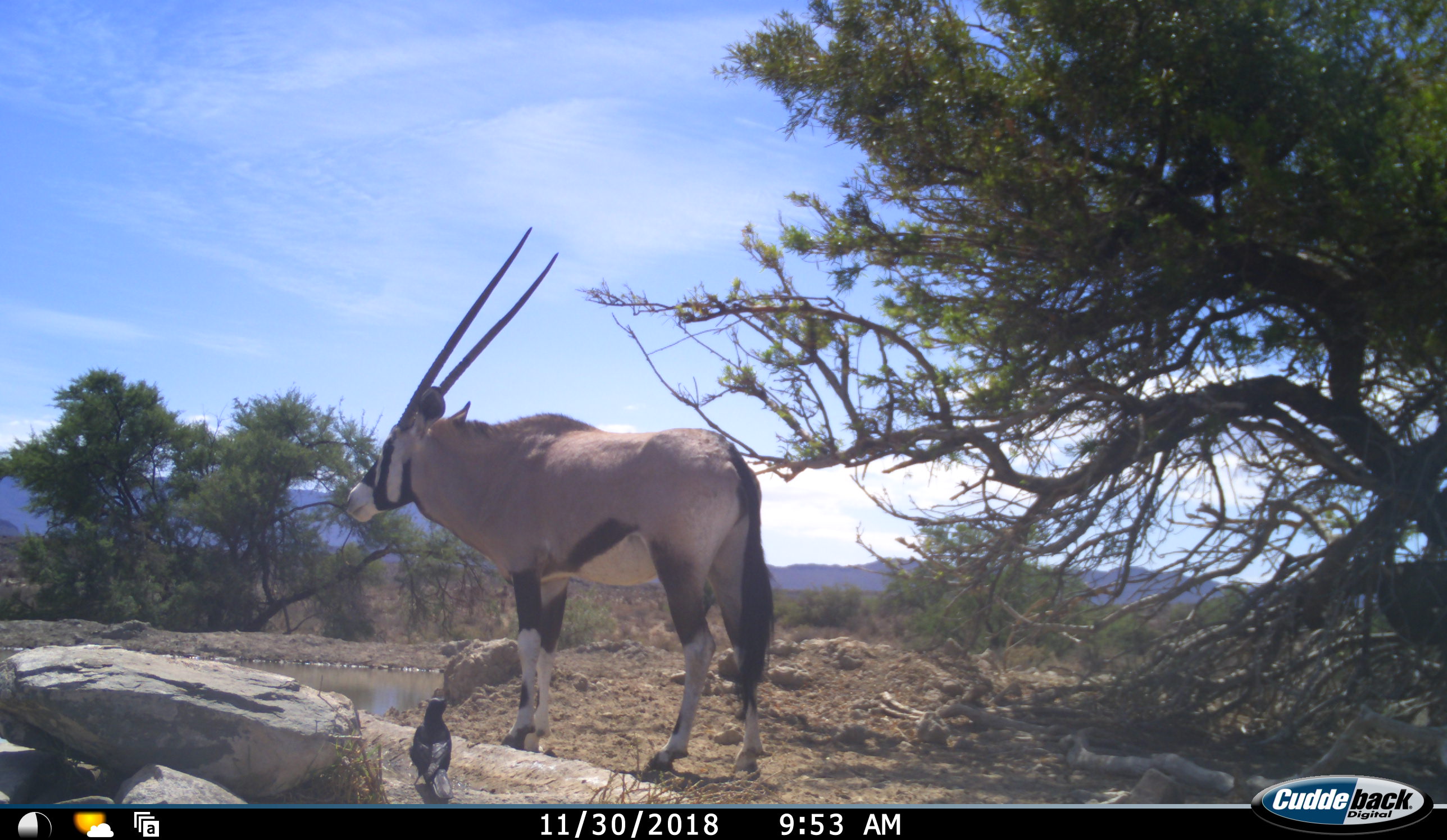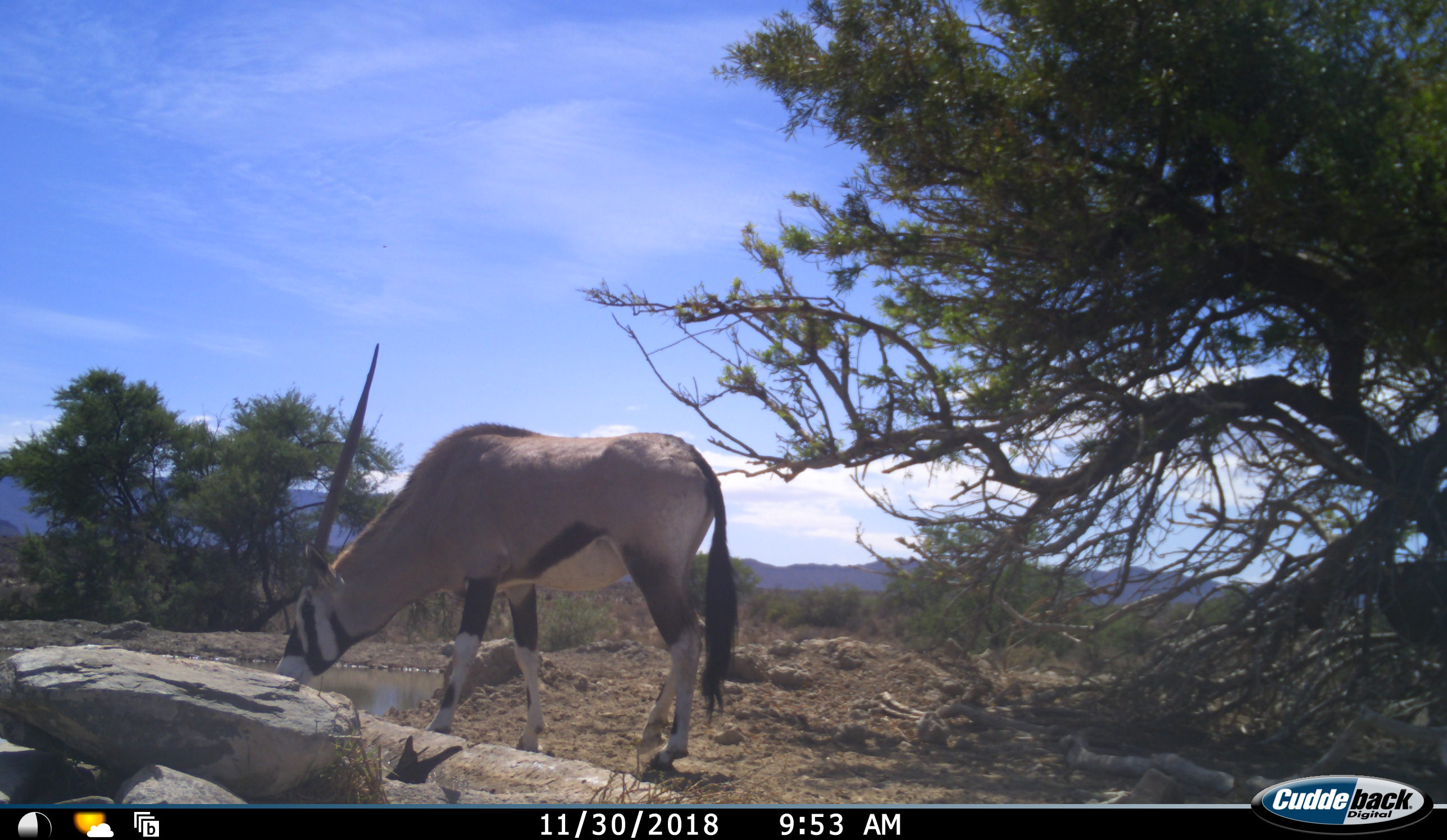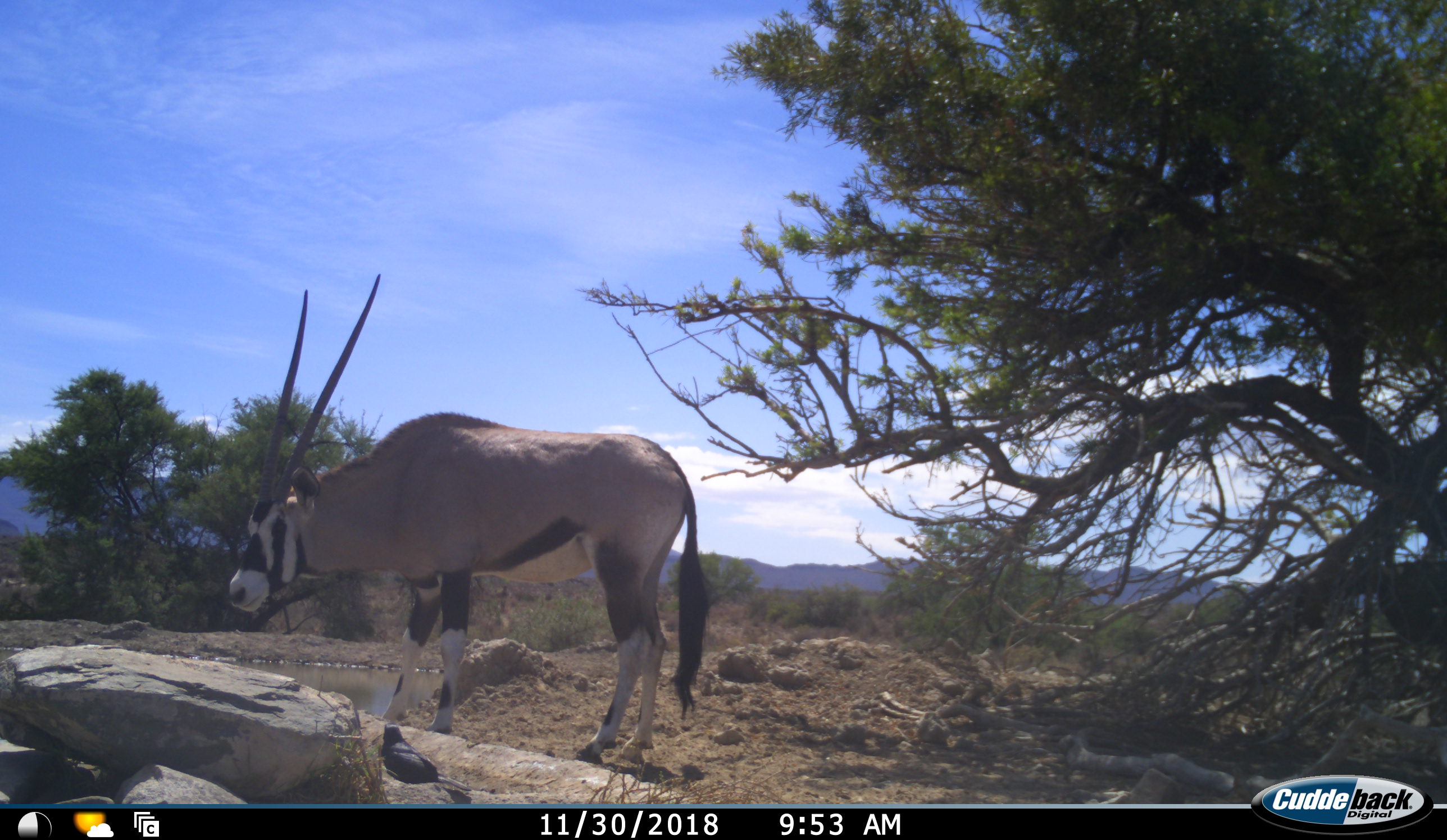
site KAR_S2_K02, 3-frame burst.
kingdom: Animalia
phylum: Chordata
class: Aves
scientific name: Aves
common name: bird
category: birdother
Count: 1.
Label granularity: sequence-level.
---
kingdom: Animalia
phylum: Chordata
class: Mammalia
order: Artiodactyla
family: Bovidae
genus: Oryx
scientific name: Oryx gazella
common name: gemsbok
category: oryx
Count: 1.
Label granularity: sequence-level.